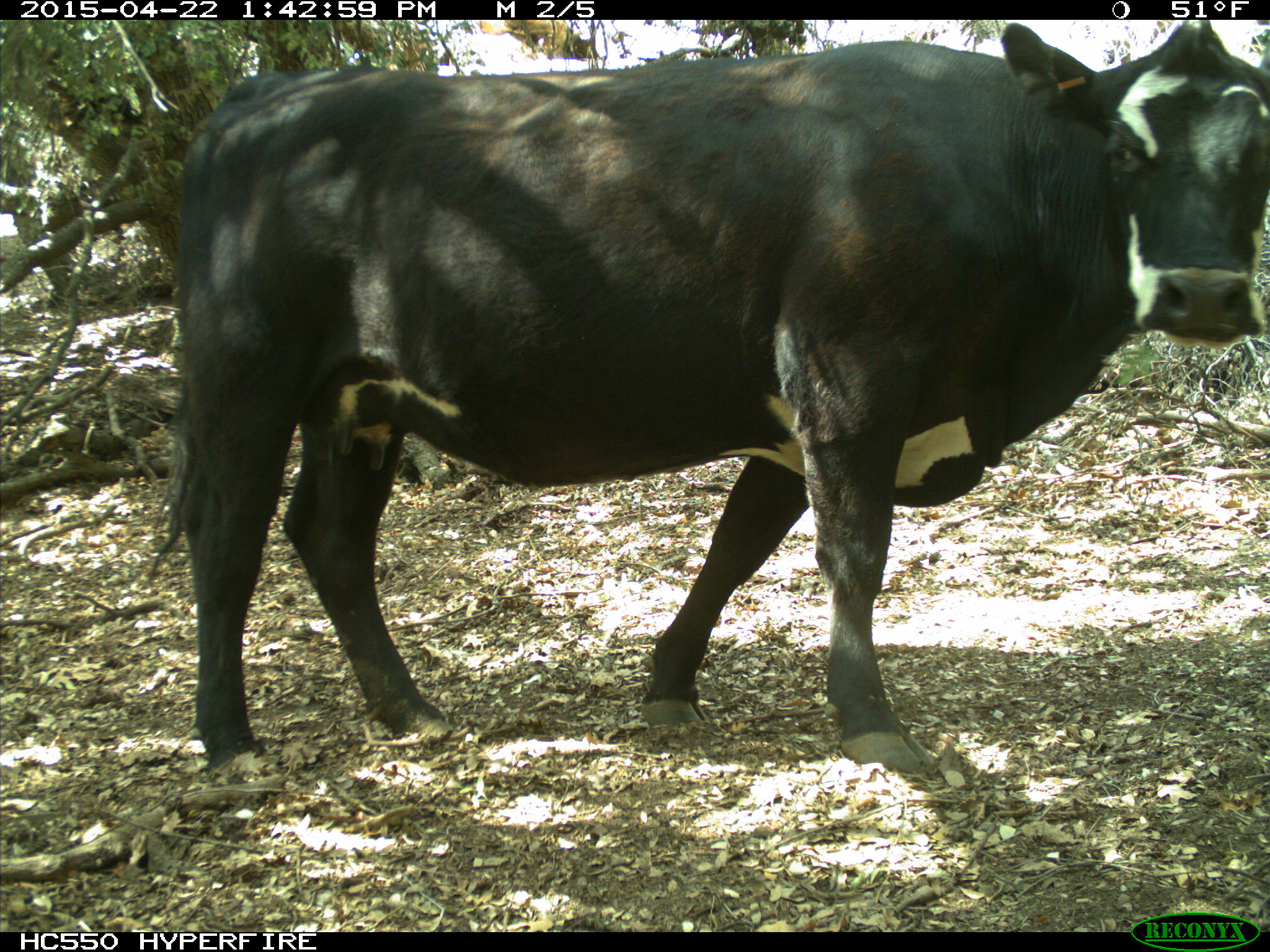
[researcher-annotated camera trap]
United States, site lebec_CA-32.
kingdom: Animalia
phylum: Chordata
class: Mammalia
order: Artiodactyla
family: Bovidae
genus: Bos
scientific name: Bos taurus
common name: domestic cow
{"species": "Bos taurus (domestic cow)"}